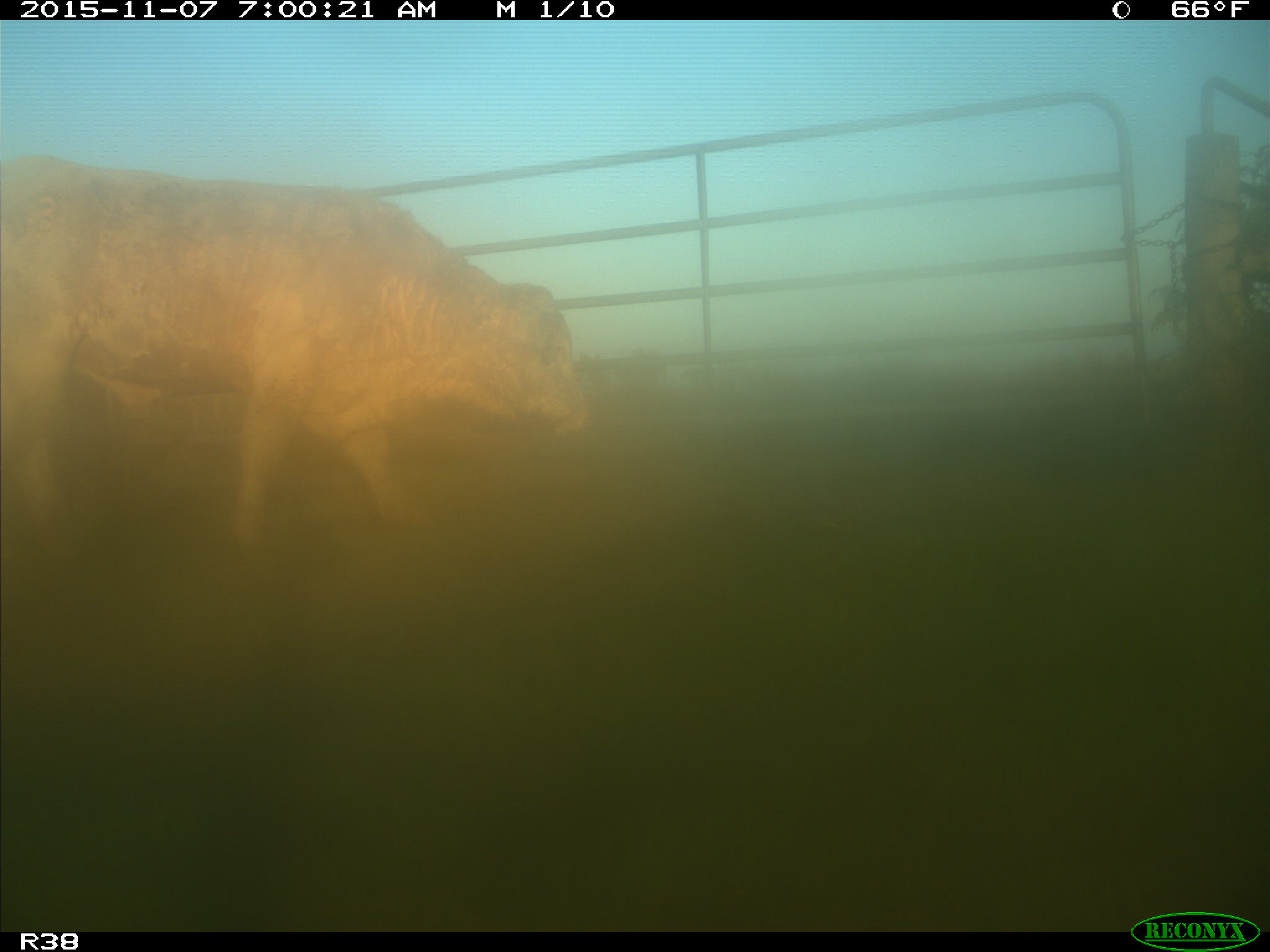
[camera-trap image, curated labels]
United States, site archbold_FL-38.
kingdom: Animalia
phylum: Chordata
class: Mammalia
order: Artiodactyla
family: Bovidae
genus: Bos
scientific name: Bos taurus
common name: domestic cow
Bos taurus (domestic cow).